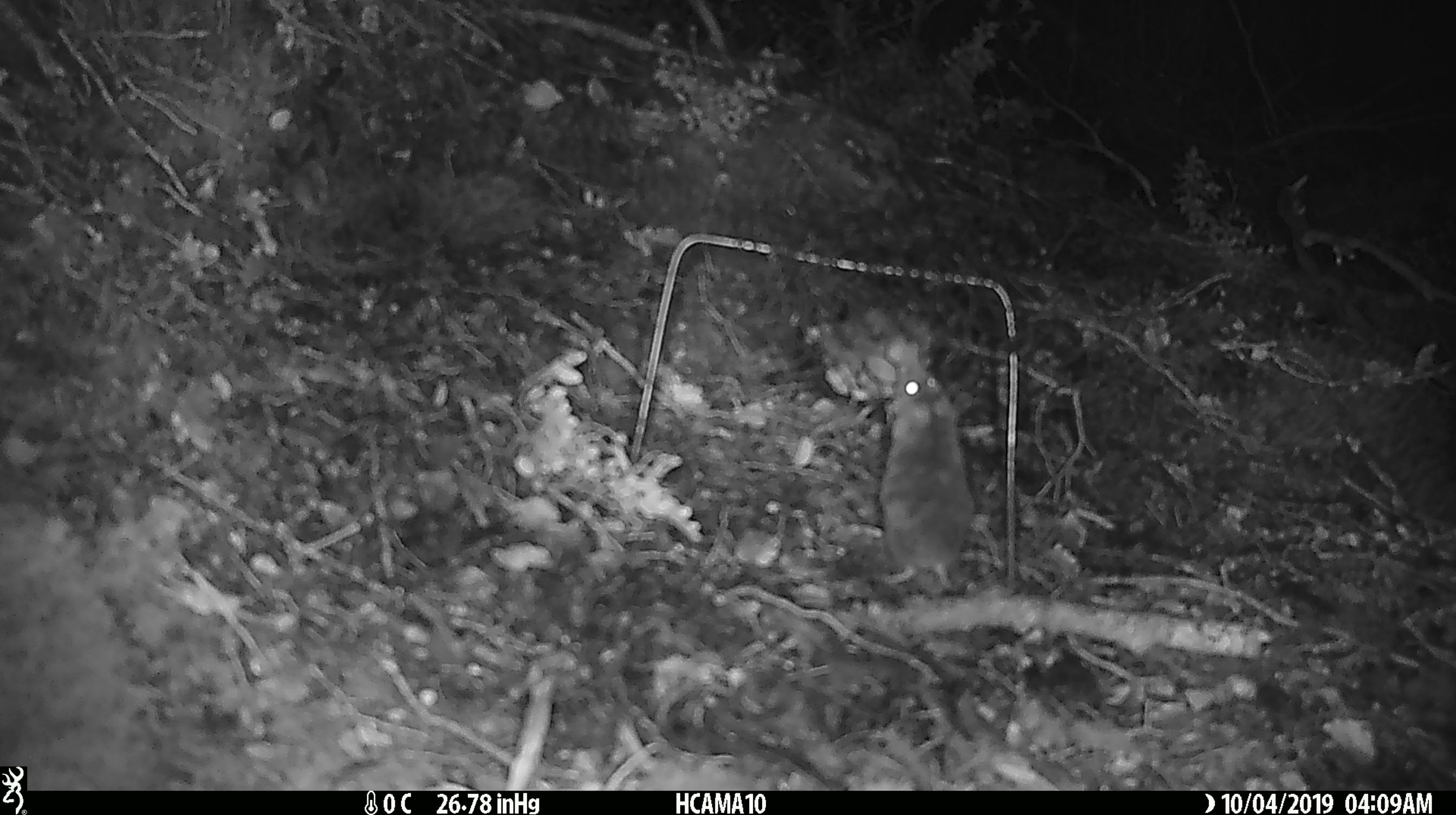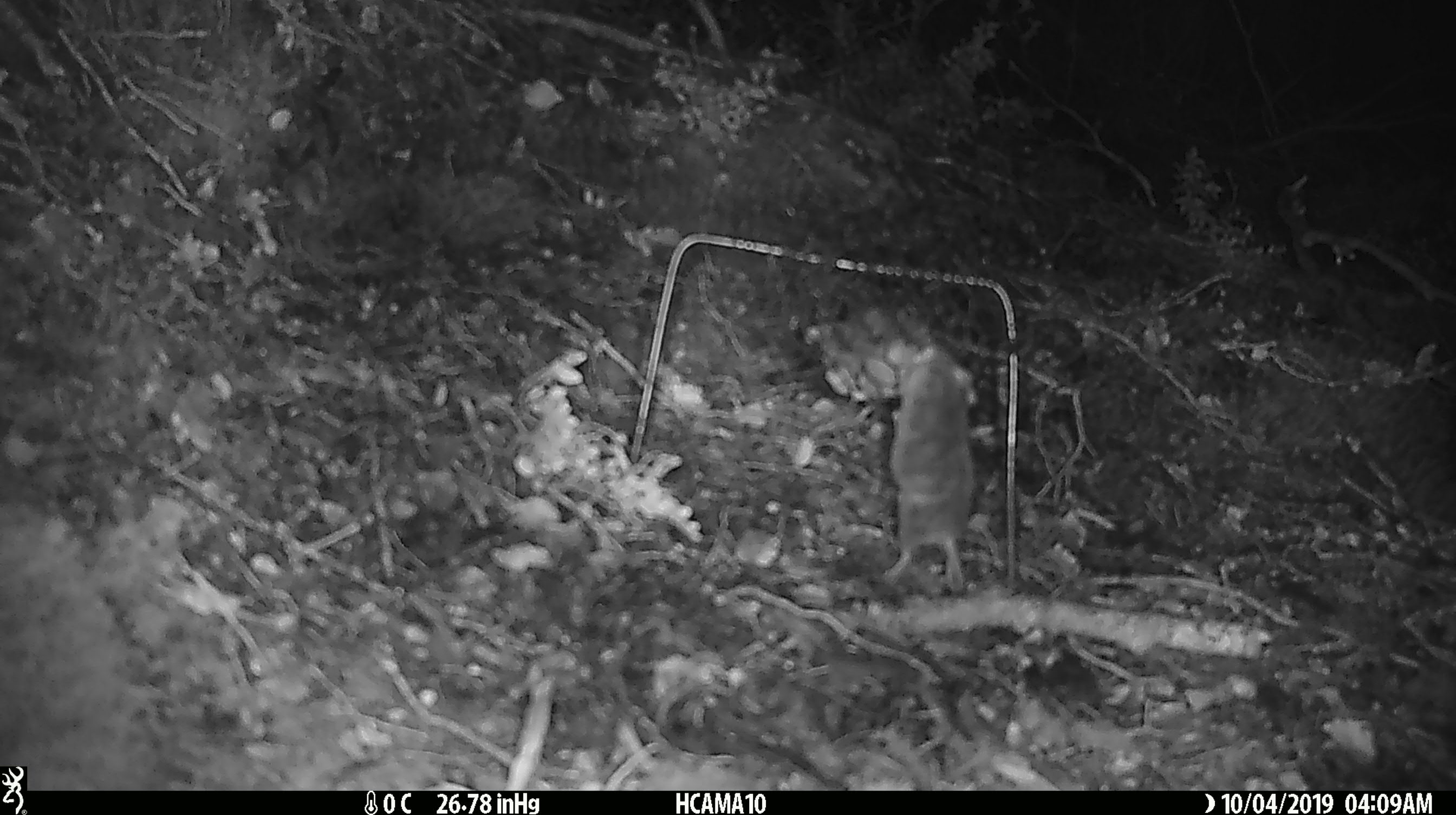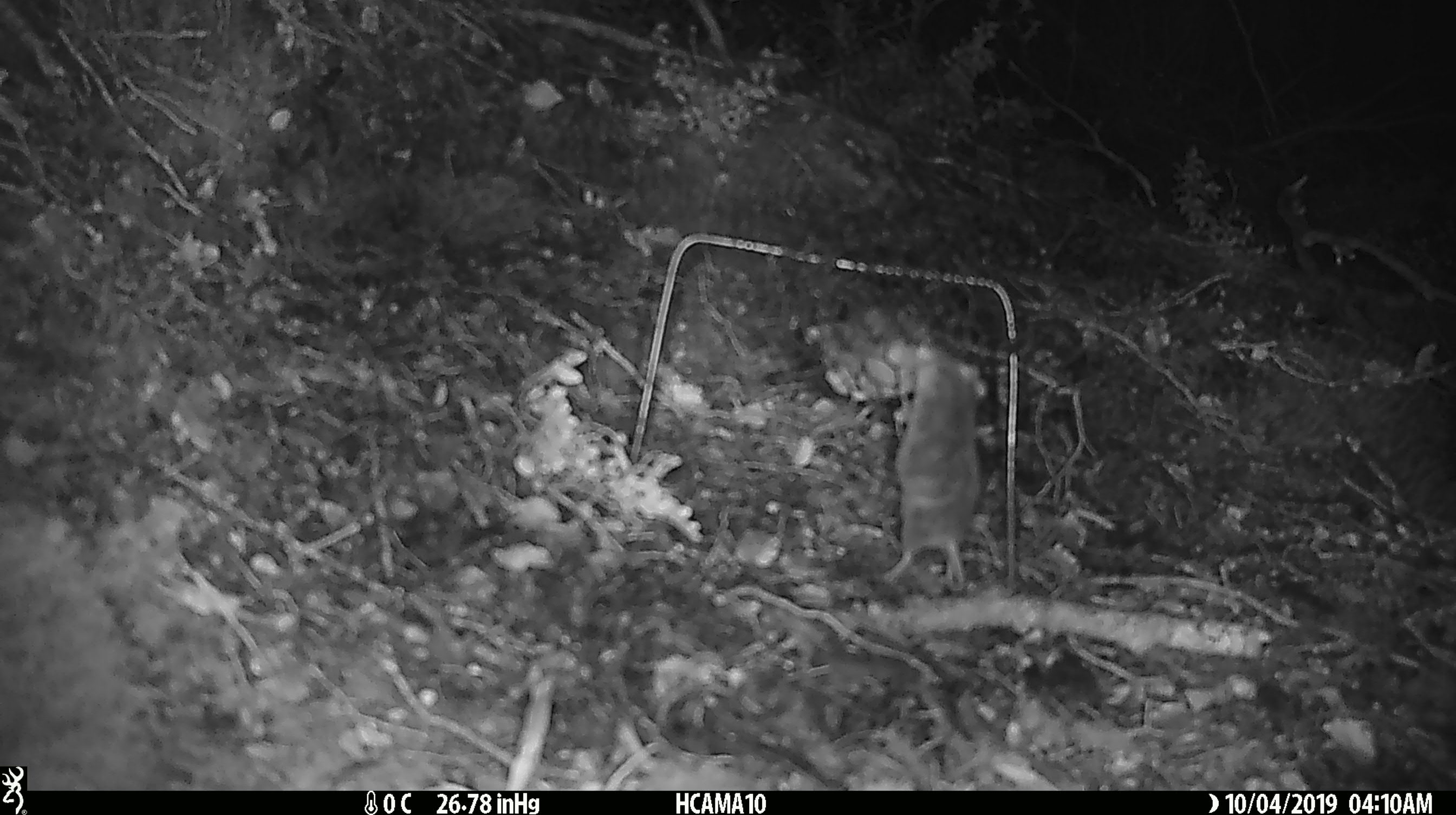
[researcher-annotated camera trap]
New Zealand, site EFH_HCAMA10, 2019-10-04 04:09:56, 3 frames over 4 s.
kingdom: Animalia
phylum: Chordata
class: Mammalia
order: Rodentia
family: Muridae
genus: Mus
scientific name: Mus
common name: mouse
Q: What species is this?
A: Mouse (Mus).